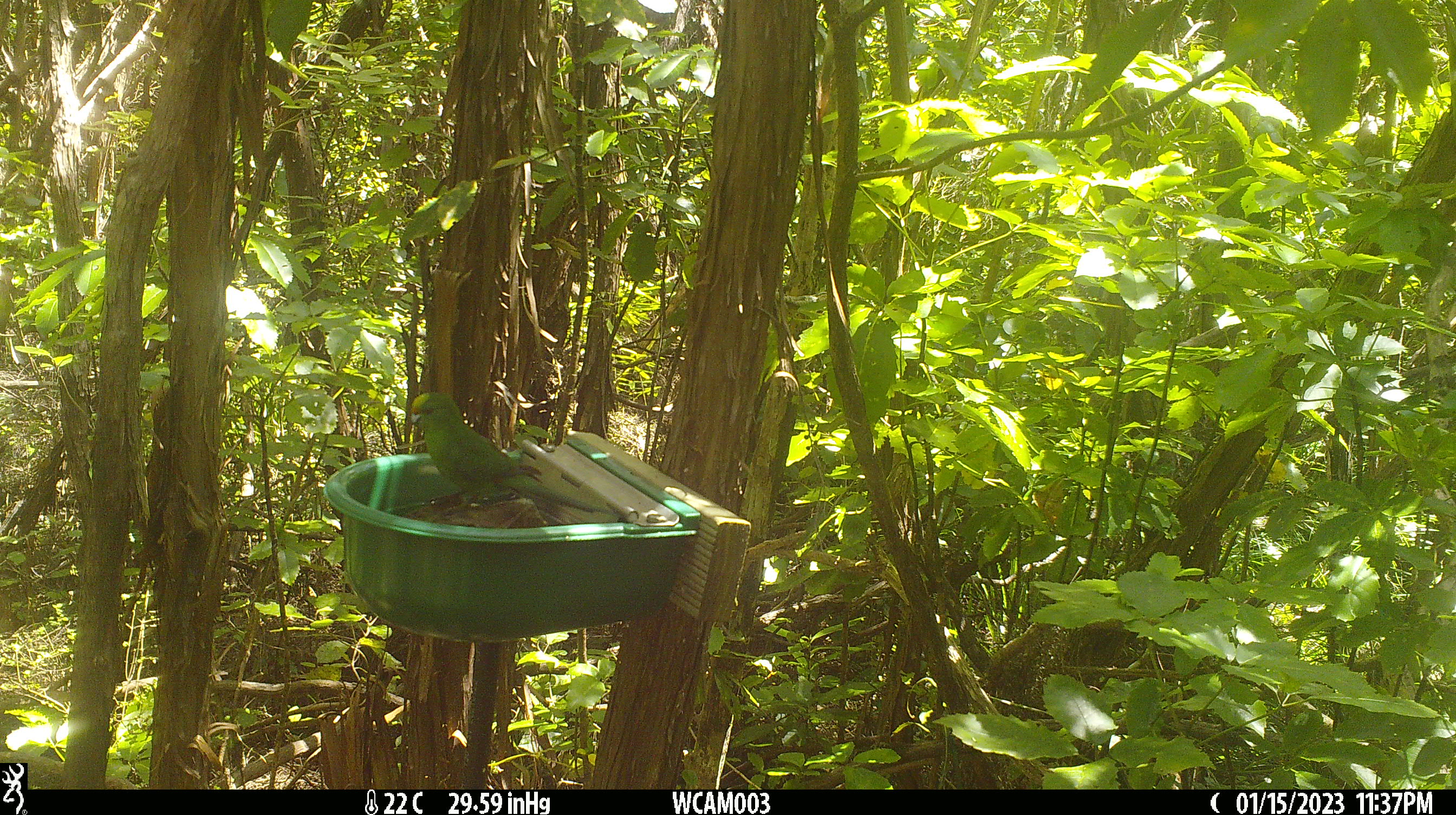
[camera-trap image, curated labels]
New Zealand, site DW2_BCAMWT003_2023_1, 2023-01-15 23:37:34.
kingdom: Animalia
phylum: Chordata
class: Aves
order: Psittaciformes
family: Psittaculidae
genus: Cyanoramphus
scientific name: Cyanoramphus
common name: parakeet